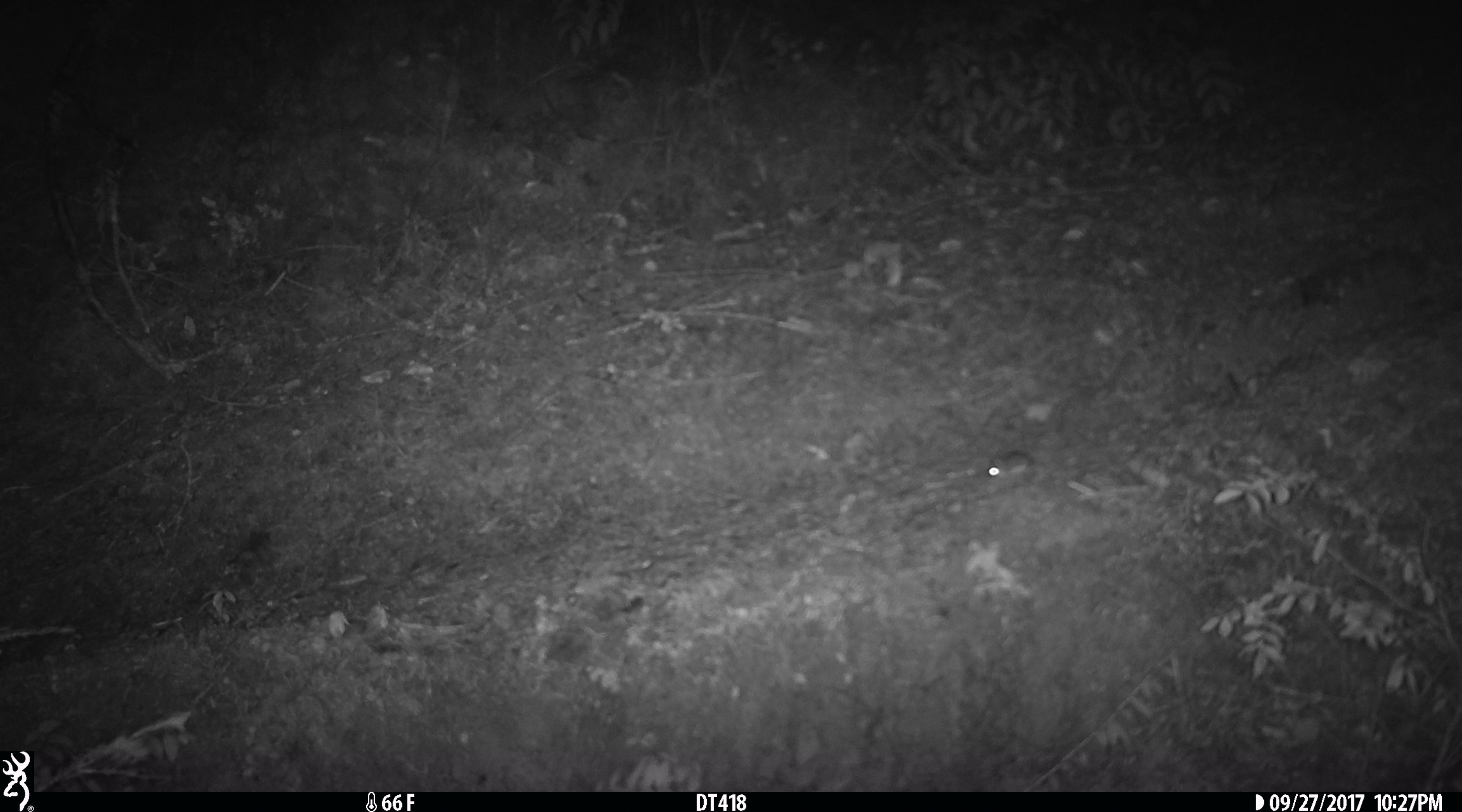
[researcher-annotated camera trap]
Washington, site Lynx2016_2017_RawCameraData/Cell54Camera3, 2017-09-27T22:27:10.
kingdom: Animalia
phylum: Chordata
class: Mammalia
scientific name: Mammalia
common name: small mammal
Small mammal (Mammalia). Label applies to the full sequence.